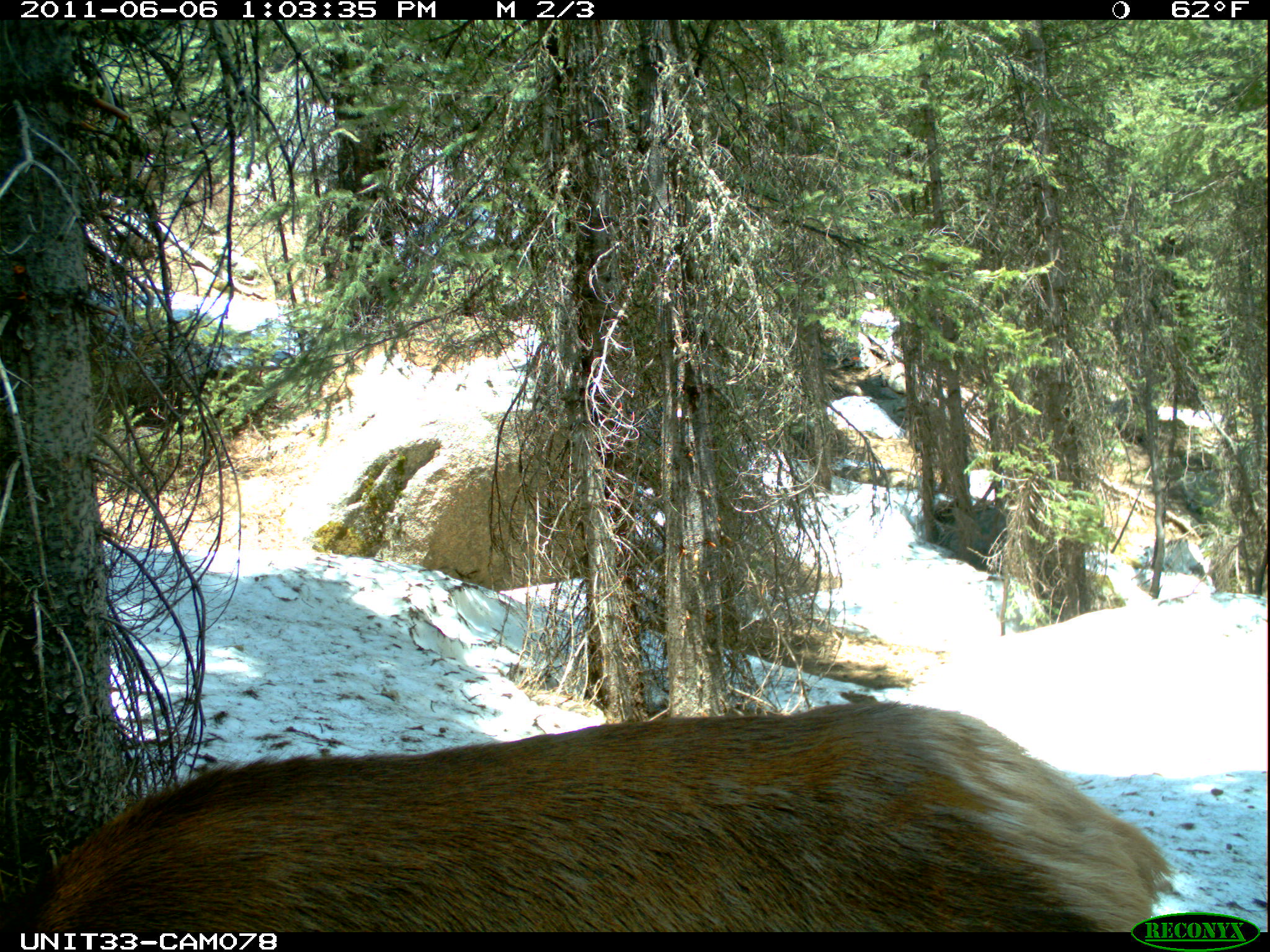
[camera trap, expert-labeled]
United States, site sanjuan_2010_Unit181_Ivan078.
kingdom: Animalia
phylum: Chordata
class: Mammalia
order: Artiodactyla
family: Cervidae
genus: Cervus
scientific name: Cervus elaphus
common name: red deer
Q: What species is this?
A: Cervus elaphus (red deer).